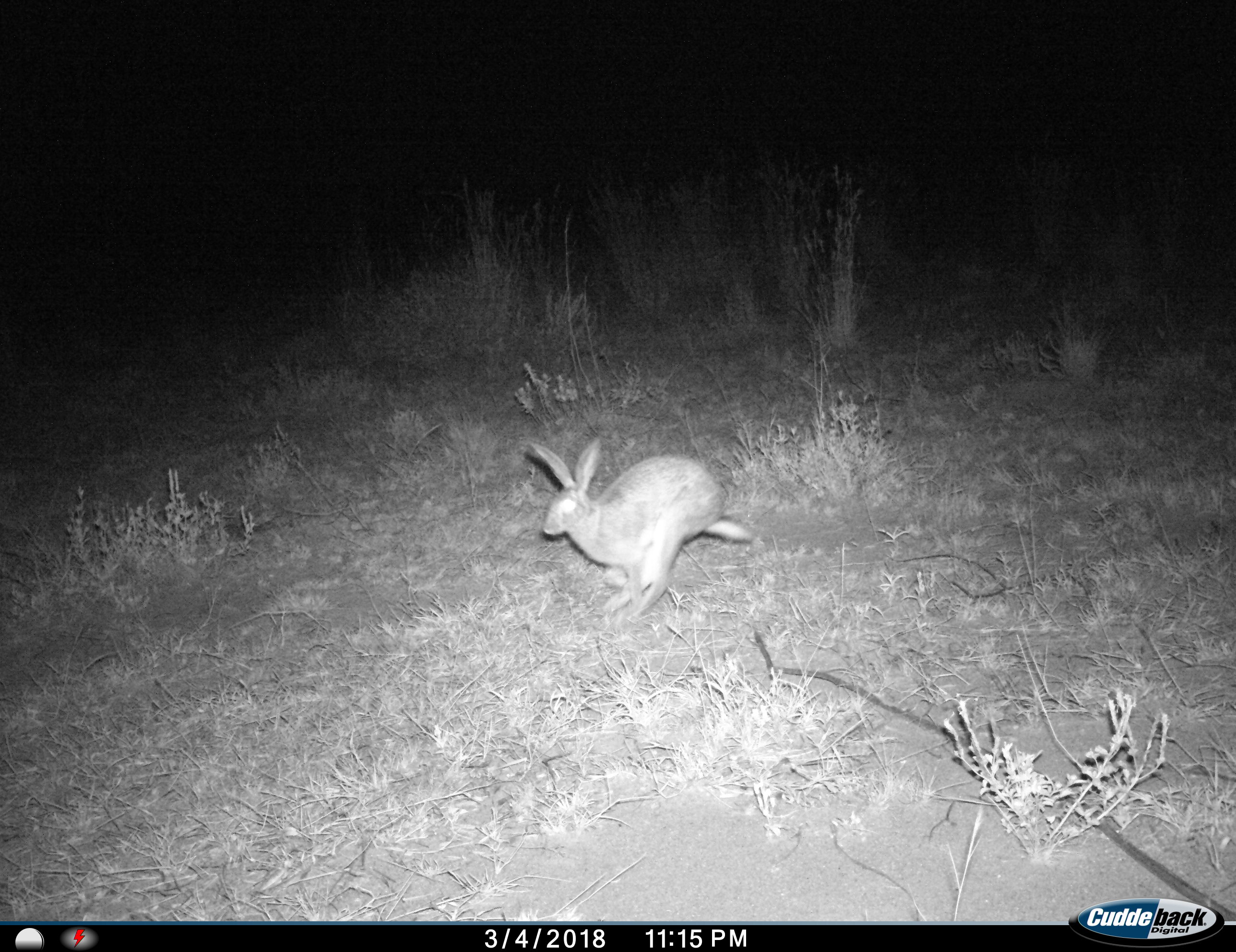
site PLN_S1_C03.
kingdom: Animalia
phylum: Chordata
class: Mammalia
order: Lagomorpha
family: Leporidae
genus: Lepus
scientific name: Lepus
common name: hare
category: hareunknown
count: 1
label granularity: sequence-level